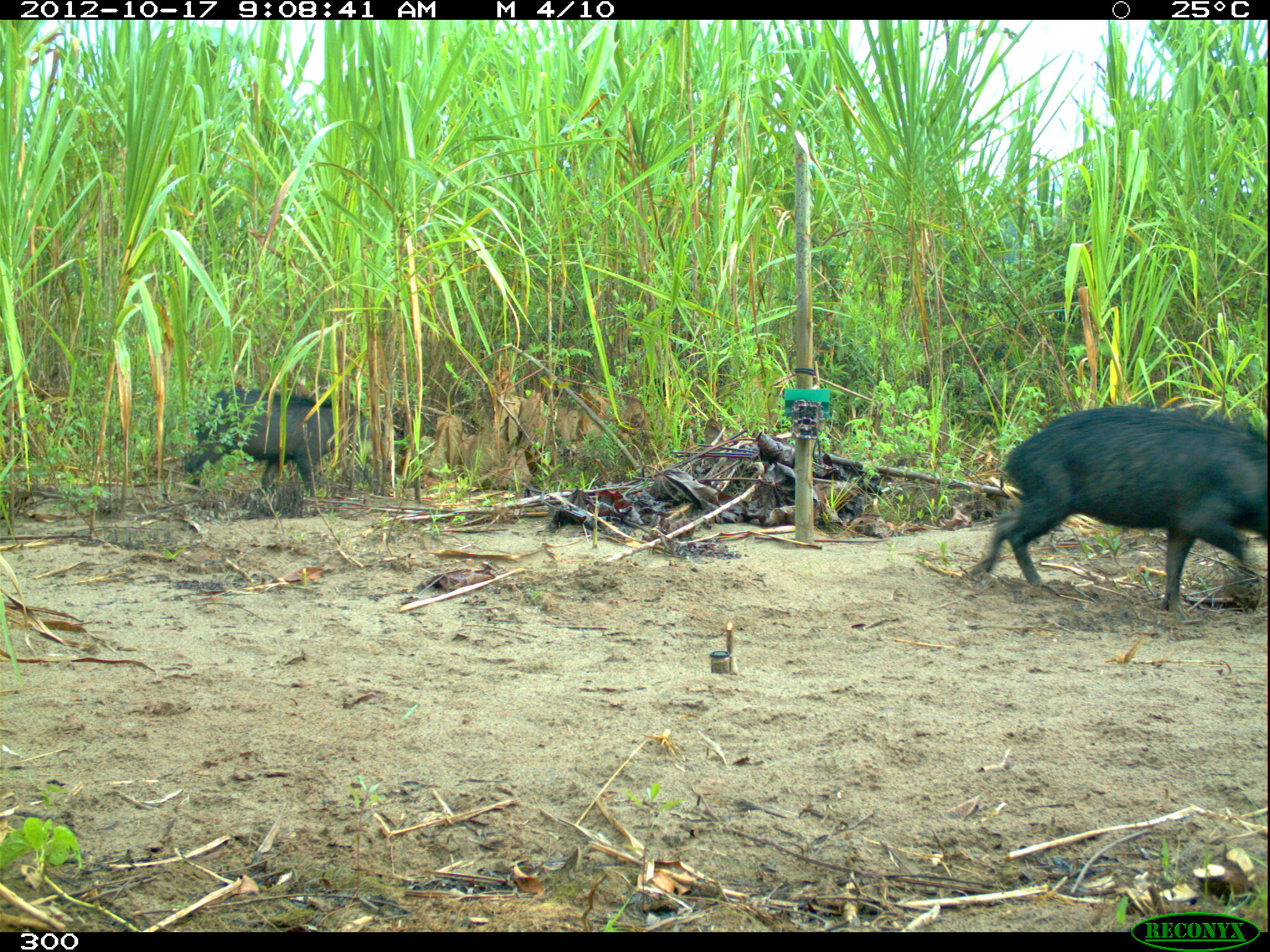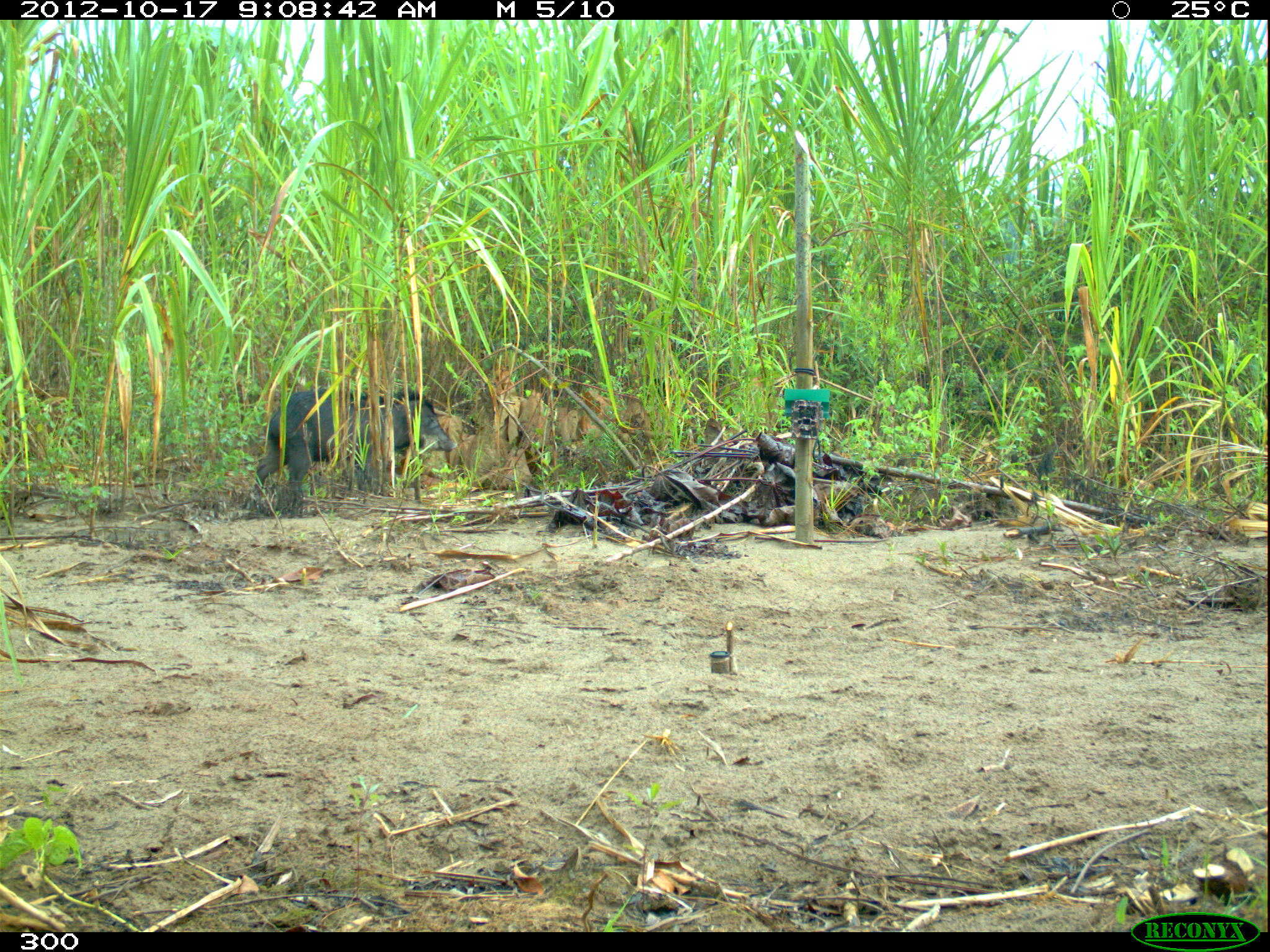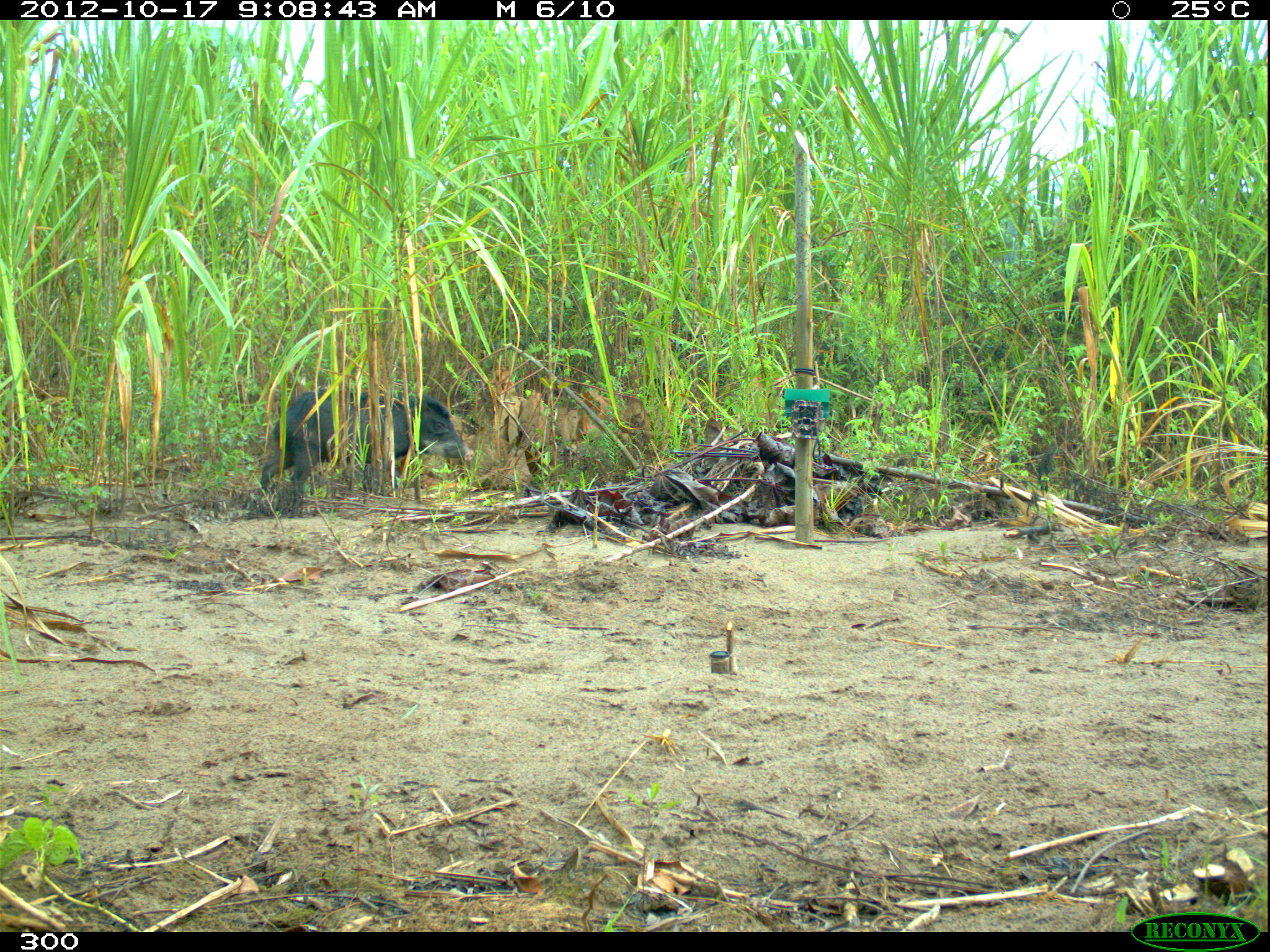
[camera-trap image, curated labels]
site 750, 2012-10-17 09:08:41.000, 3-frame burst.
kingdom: Animalia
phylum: Chordata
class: Mammalia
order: Artiodactyla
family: Tayassuidae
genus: Tayassu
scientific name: Tayassu pecari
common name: white-lipped peccary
Tayassu pecari (white-lipped peccary).